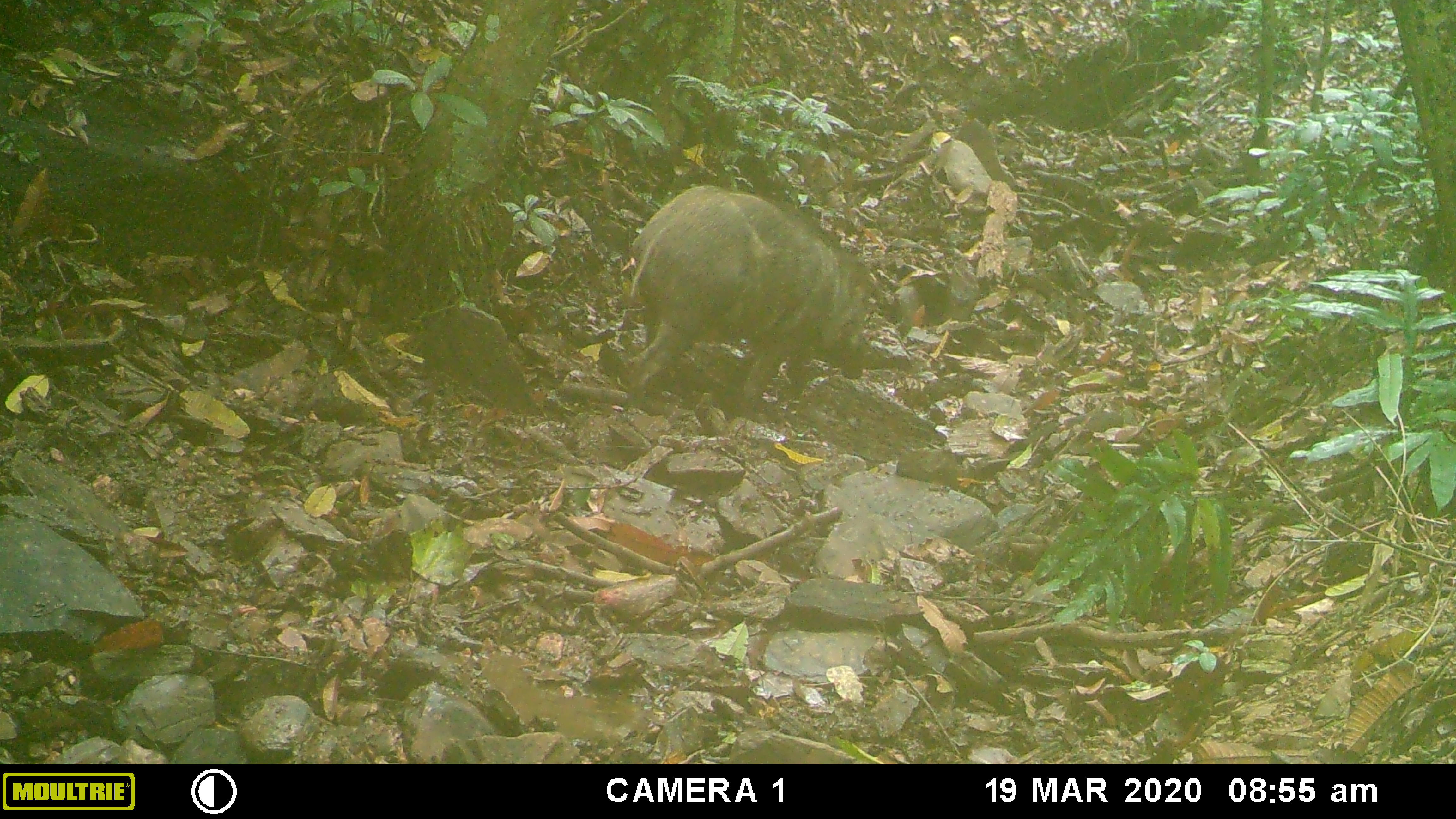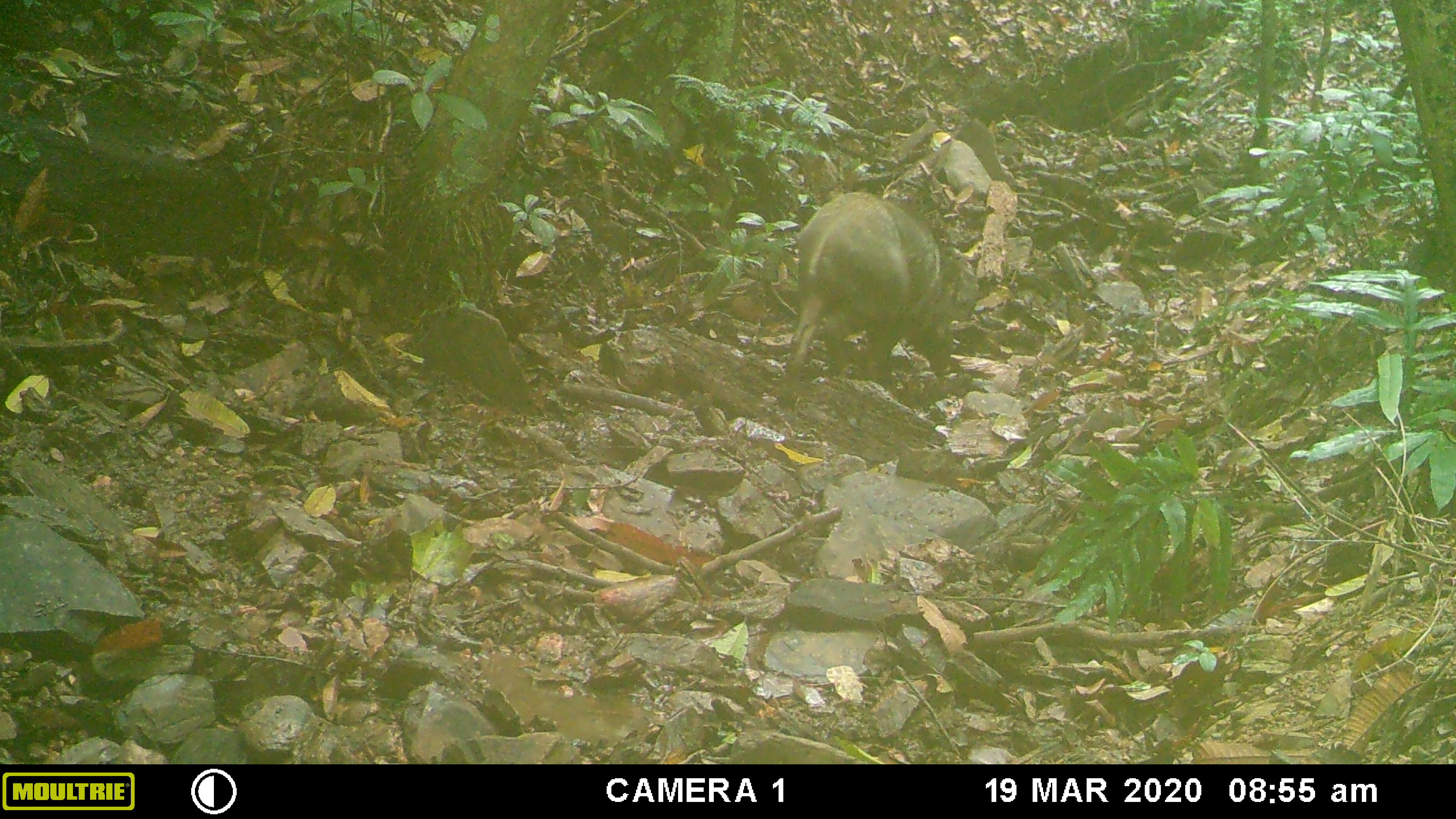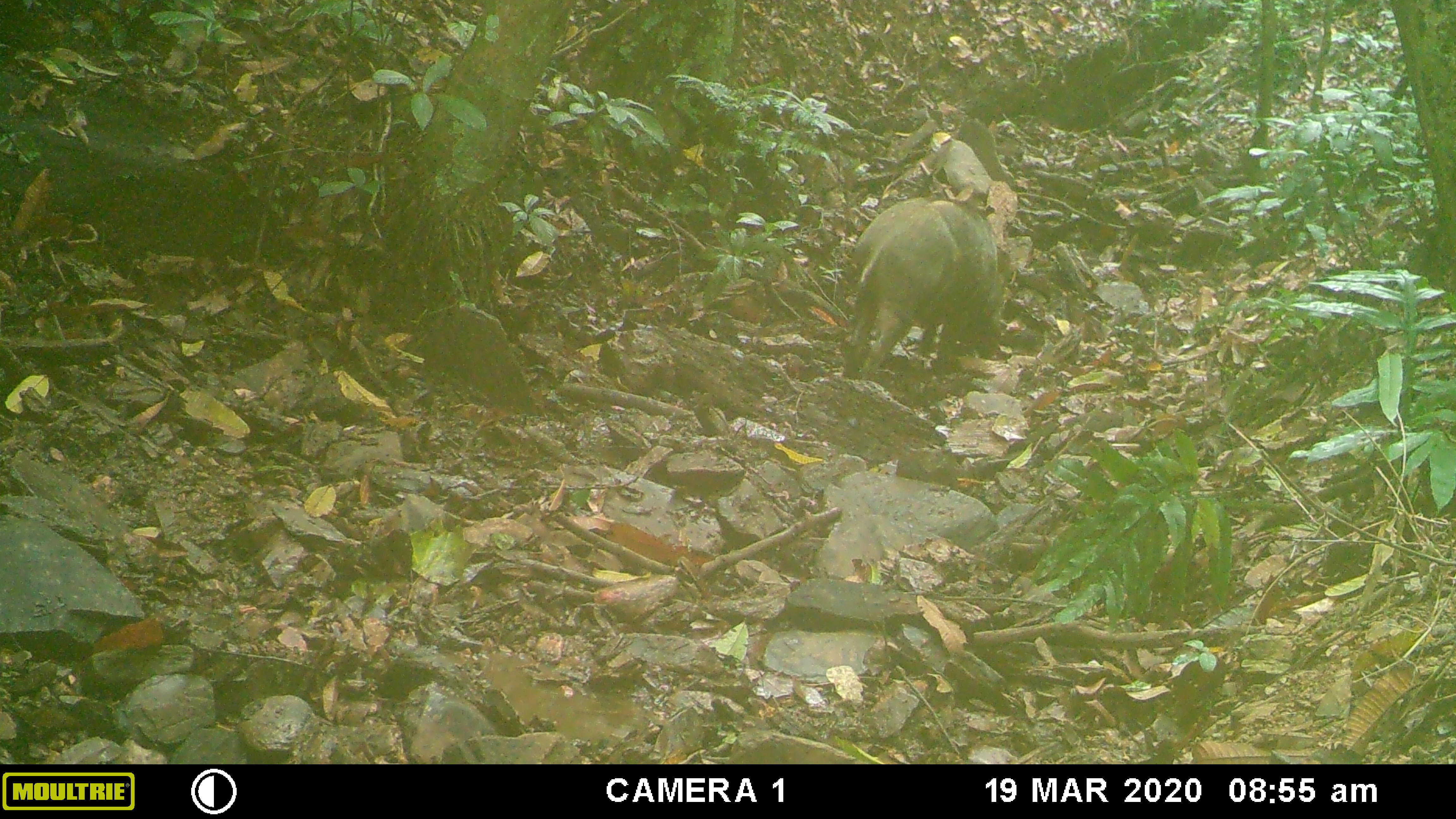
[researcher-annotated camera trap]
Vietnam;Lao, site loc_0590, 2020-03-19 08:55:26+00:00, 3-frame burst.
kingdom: Animalia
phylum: Chordata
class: Mammalia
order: Artiodactyla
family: Suidae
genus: Sus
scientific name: Sus scrofa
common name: eurasian wild pig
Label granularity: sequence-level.